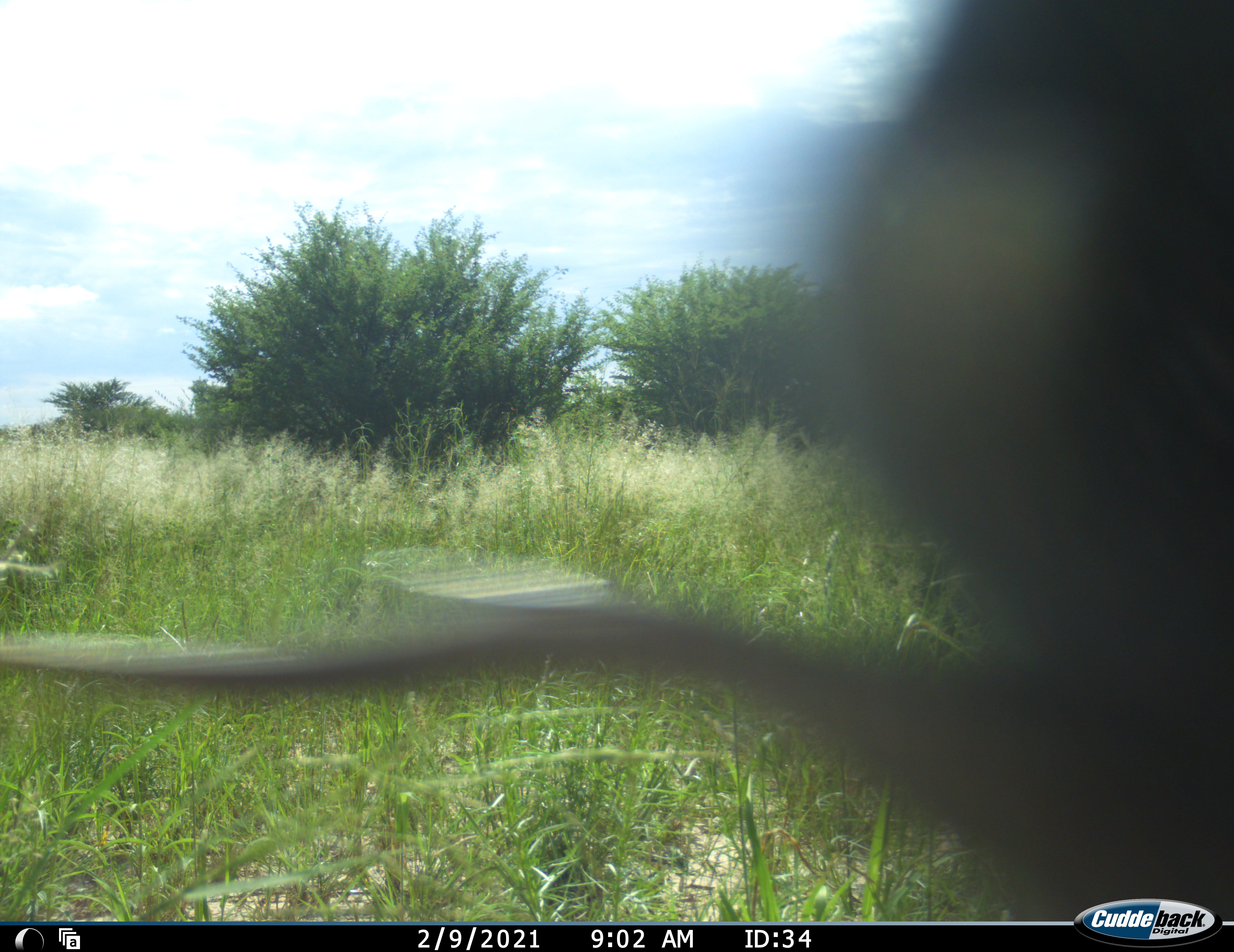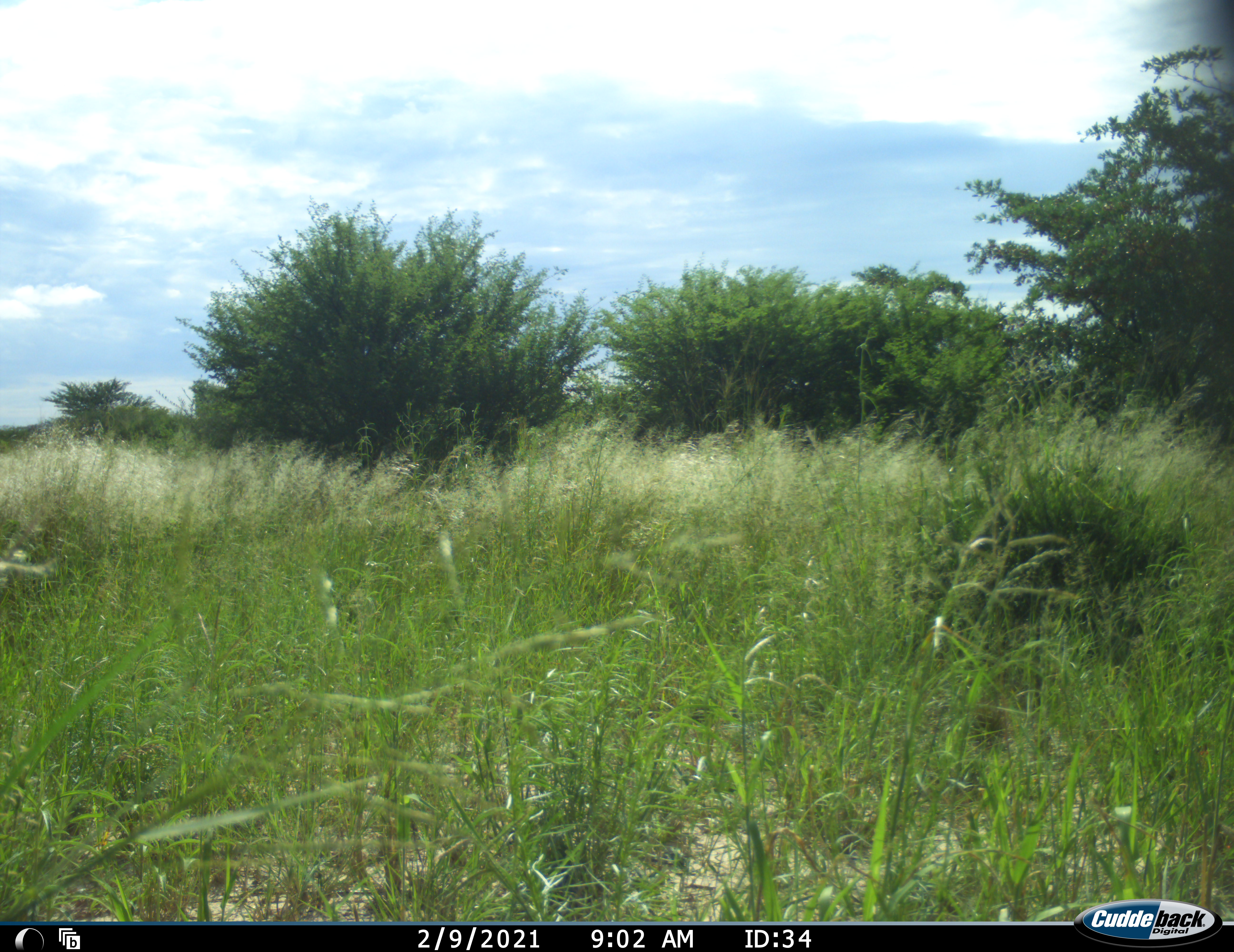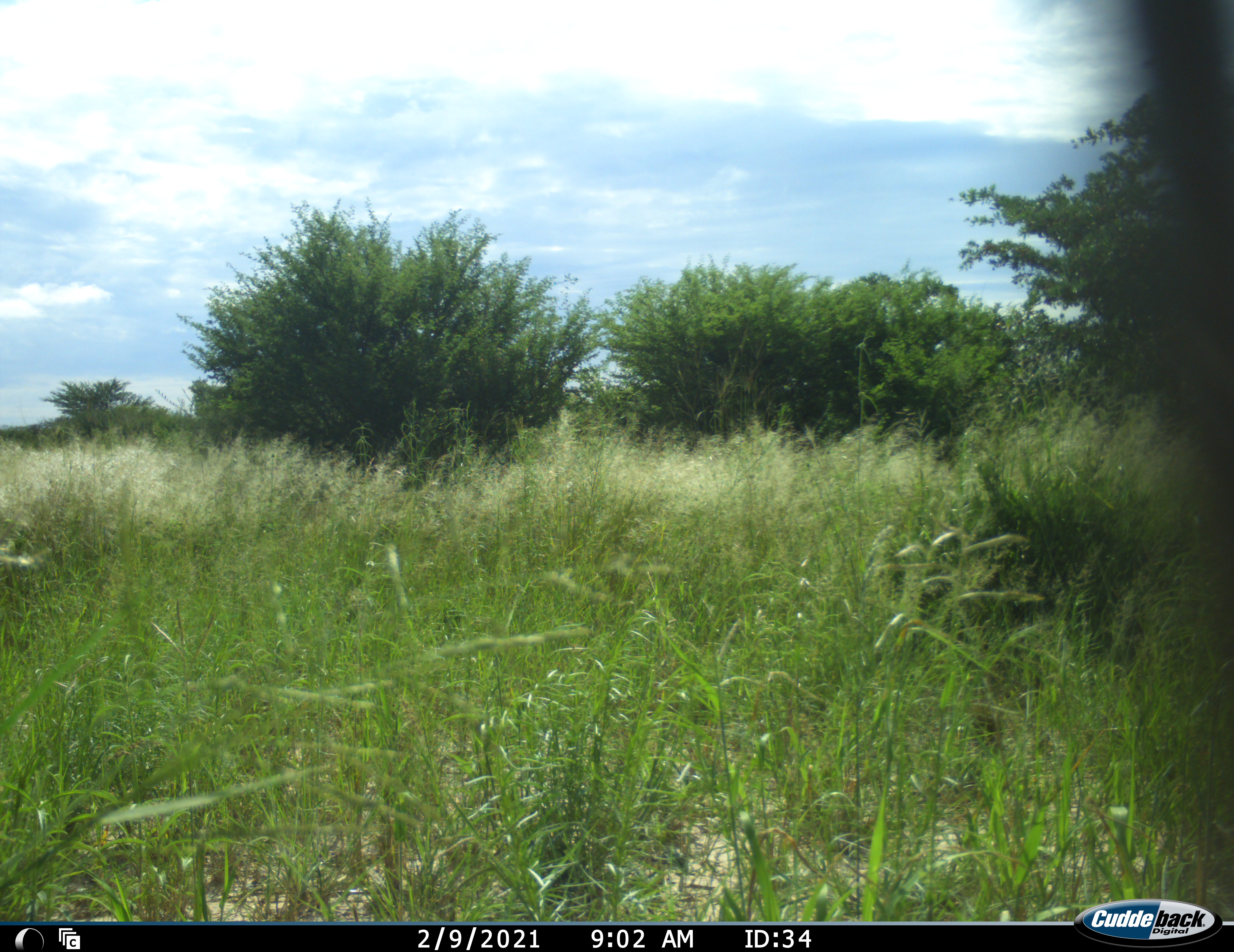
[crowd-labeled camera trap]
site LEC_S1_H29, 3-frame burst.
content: unidentified animal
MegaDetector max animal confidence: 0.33